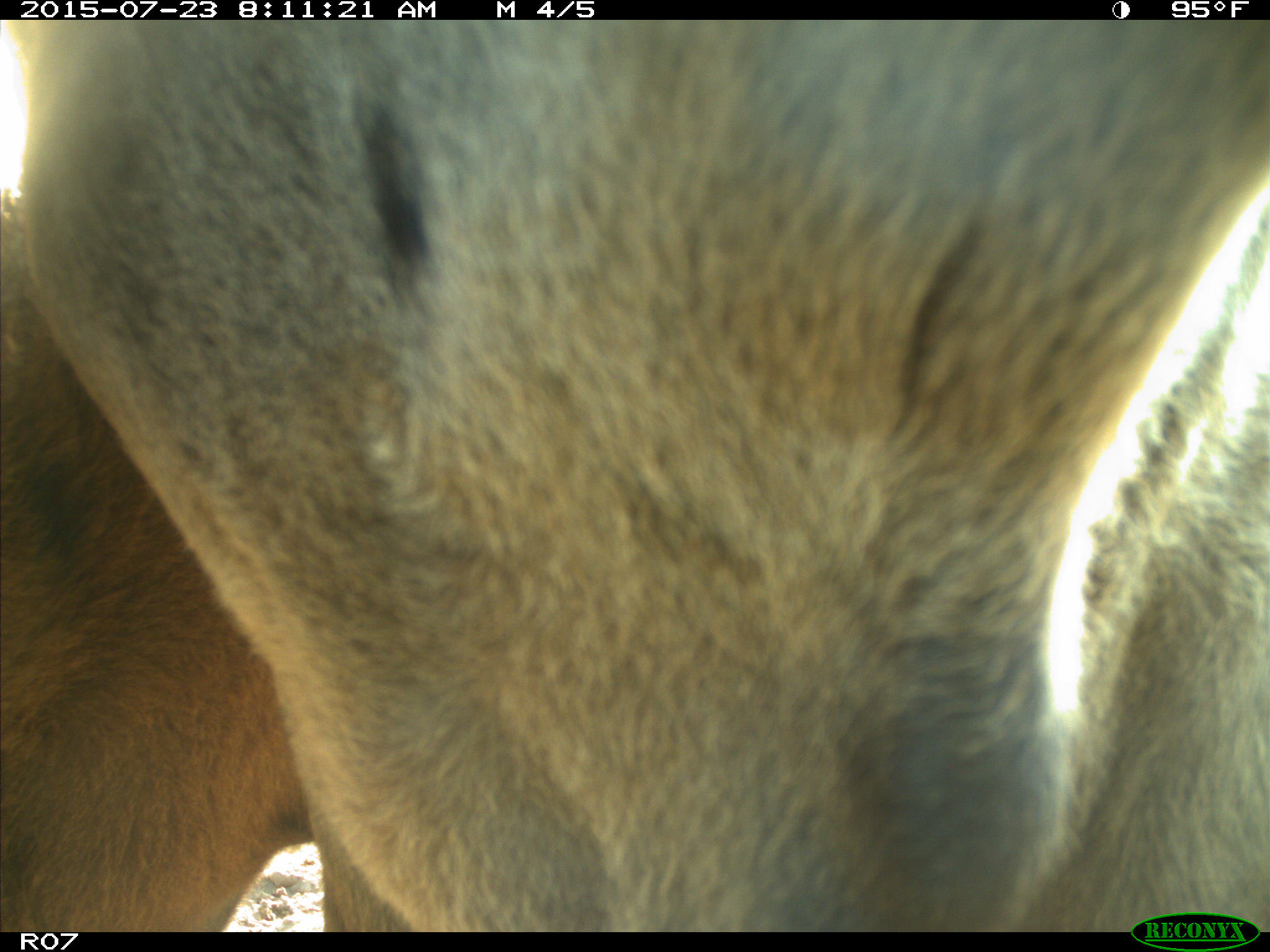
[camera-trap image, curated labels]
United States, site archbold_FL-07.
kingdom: Animalia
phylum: Chordata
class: Mammalia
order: Artiodactyla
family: Bovidae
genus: Bos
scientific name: Bos taurus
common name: domestic cow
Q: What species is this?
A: Bos taurus (domestic cow).